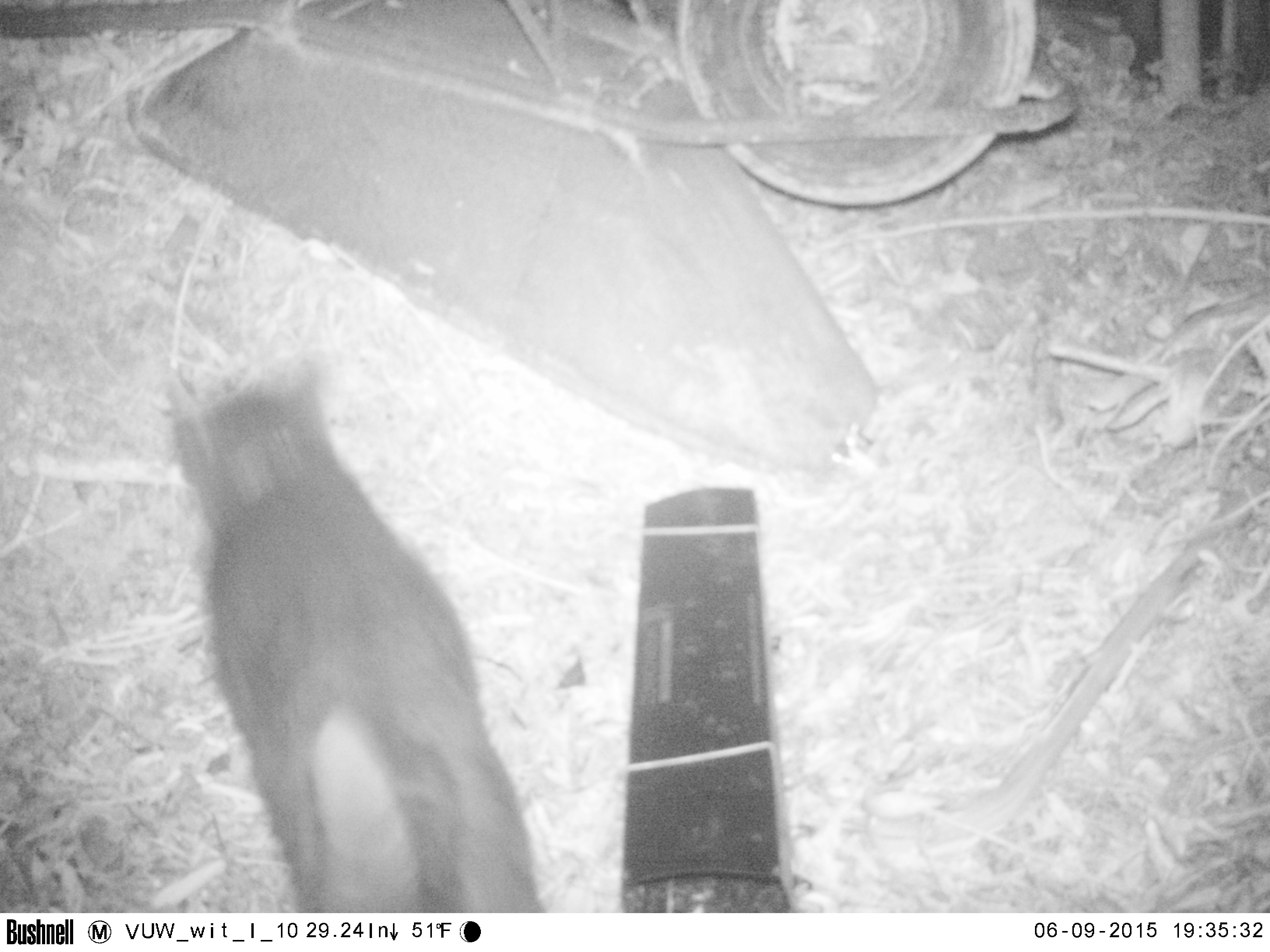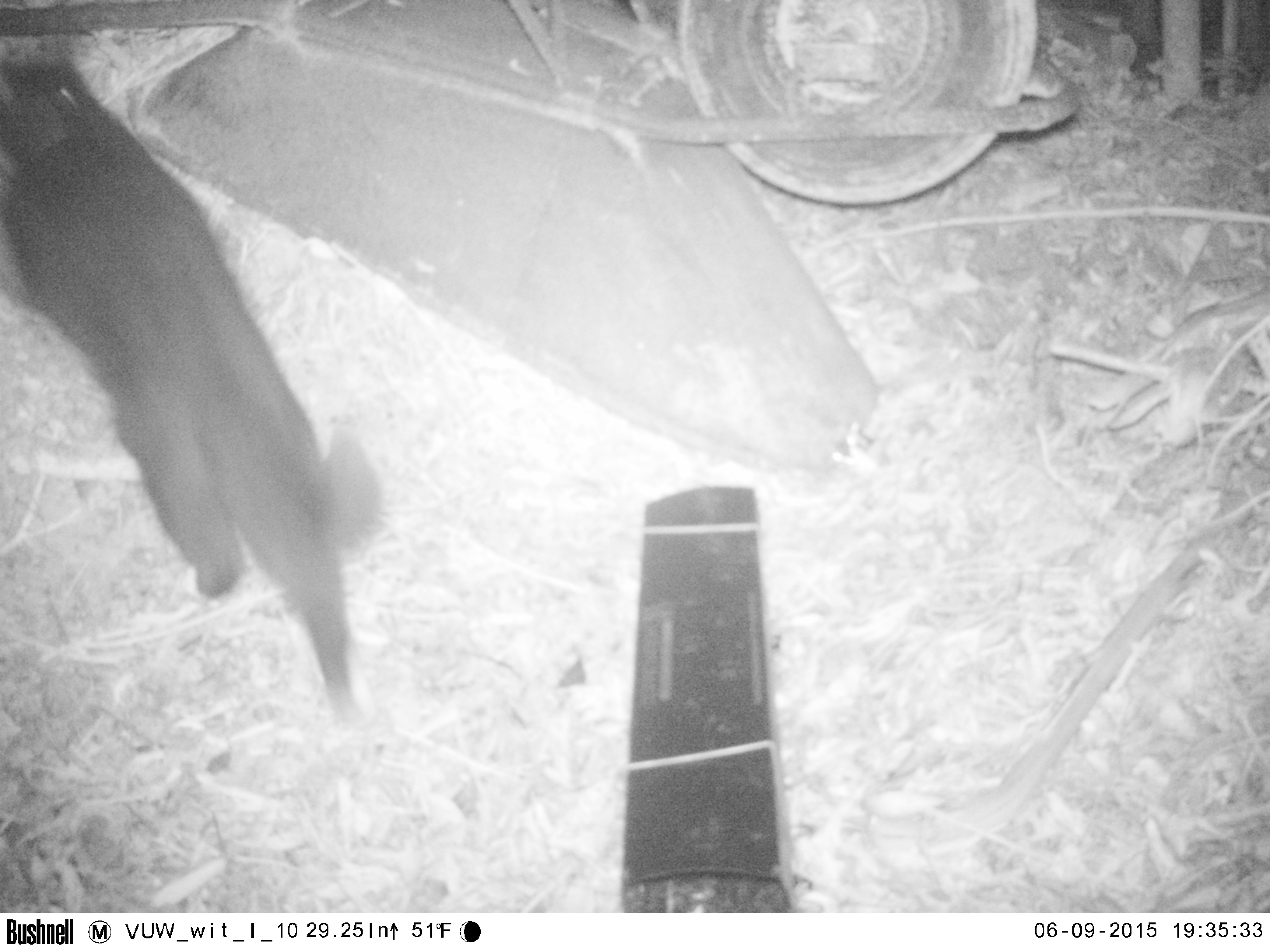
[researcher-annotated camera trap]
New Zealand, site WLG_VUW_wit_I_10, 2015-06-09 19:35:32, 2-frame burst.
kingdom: Animalia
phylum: Chordata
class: Mammalia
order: Carnivora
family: Felidae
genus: Felis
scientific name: Felis catus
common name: domestic cat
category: cat